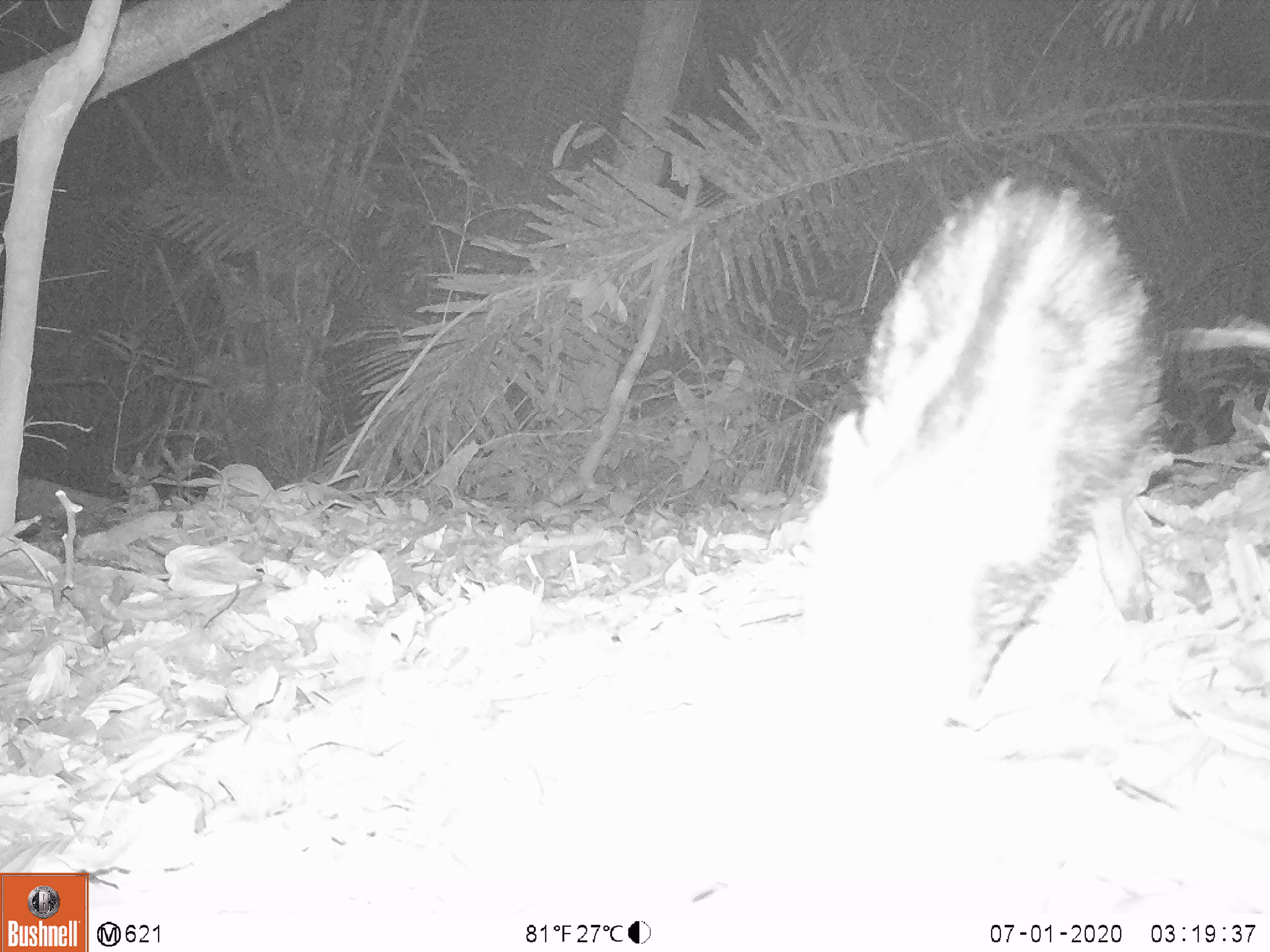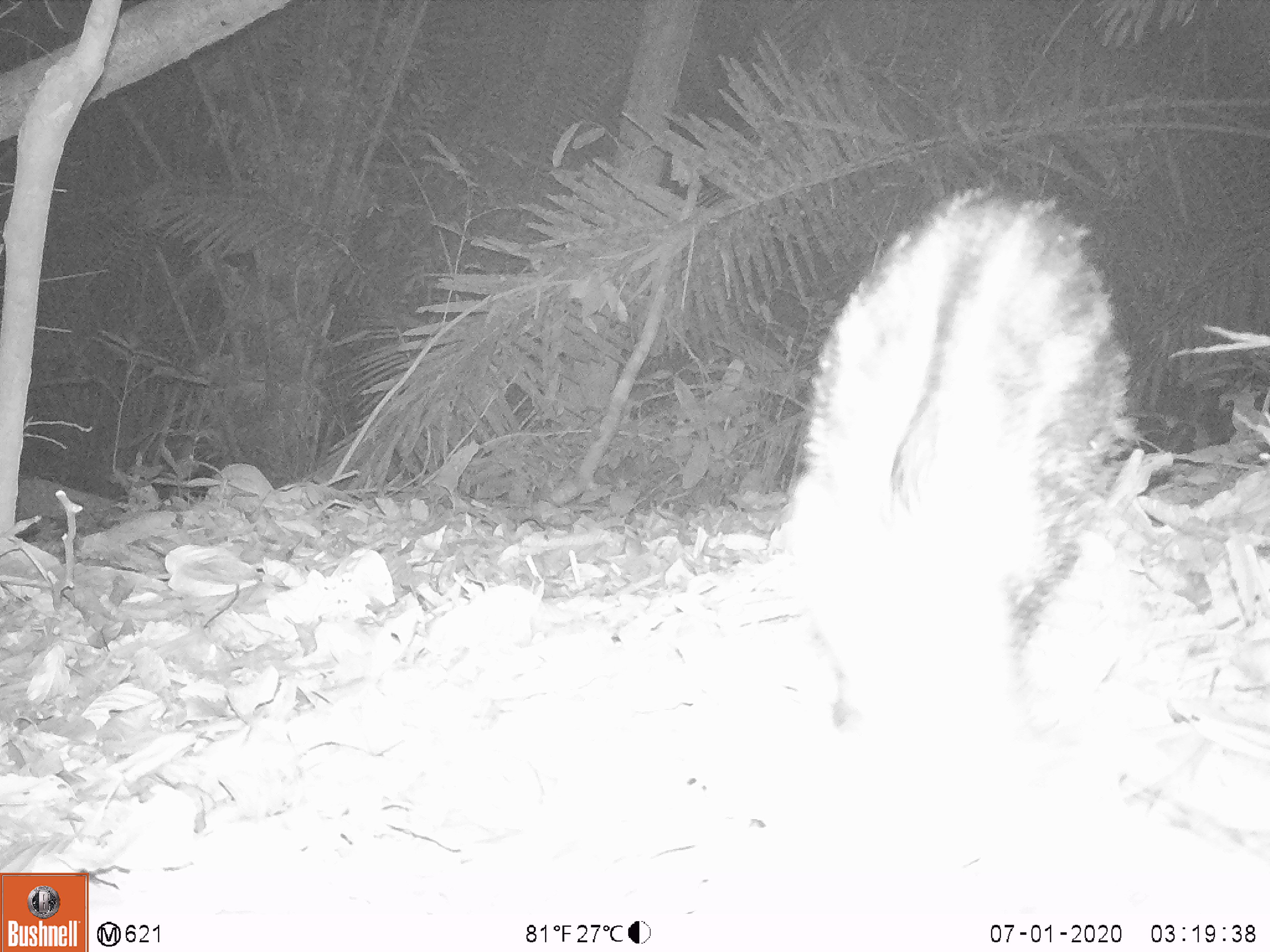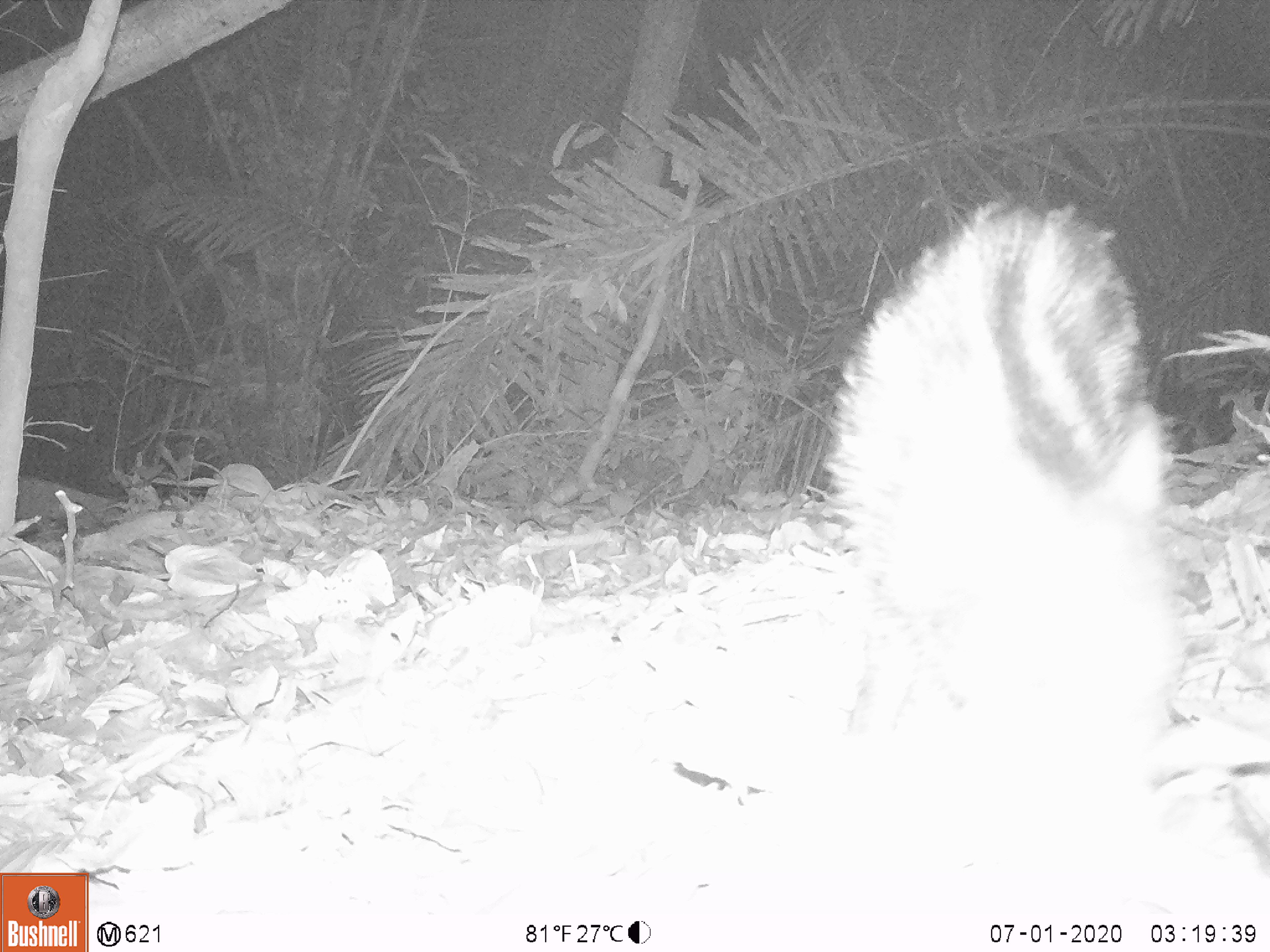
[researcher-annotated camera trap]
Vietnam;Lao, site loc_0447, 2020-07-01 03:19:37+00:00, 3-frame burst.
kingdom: Animalia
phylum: Chordata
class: Mammalia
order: Artiodactyla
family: Suidae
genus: Sus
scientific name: Sus scrofa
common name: eurasian wild pig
Eurasian wild pig (Sus scrofa). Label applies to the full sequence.